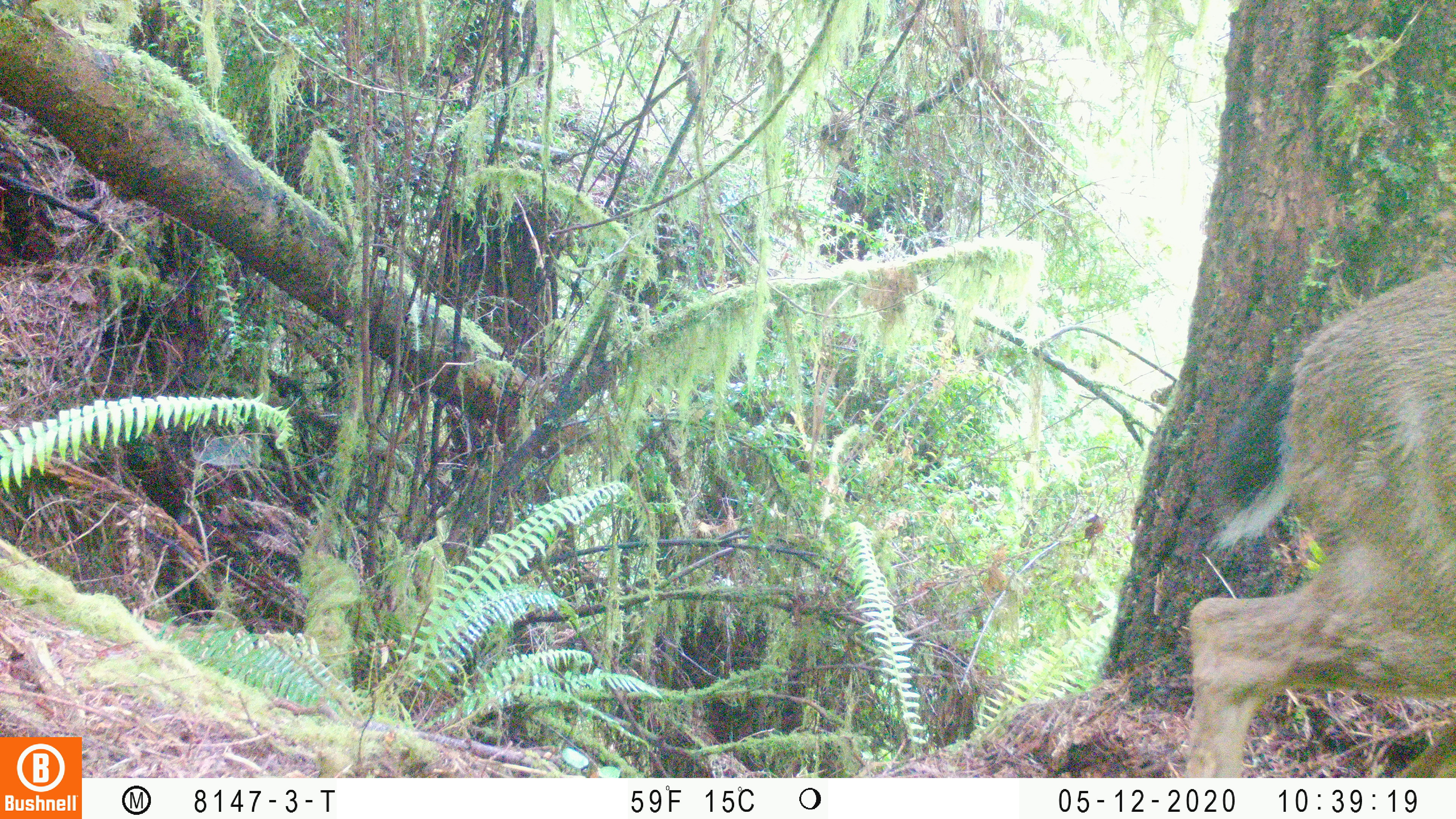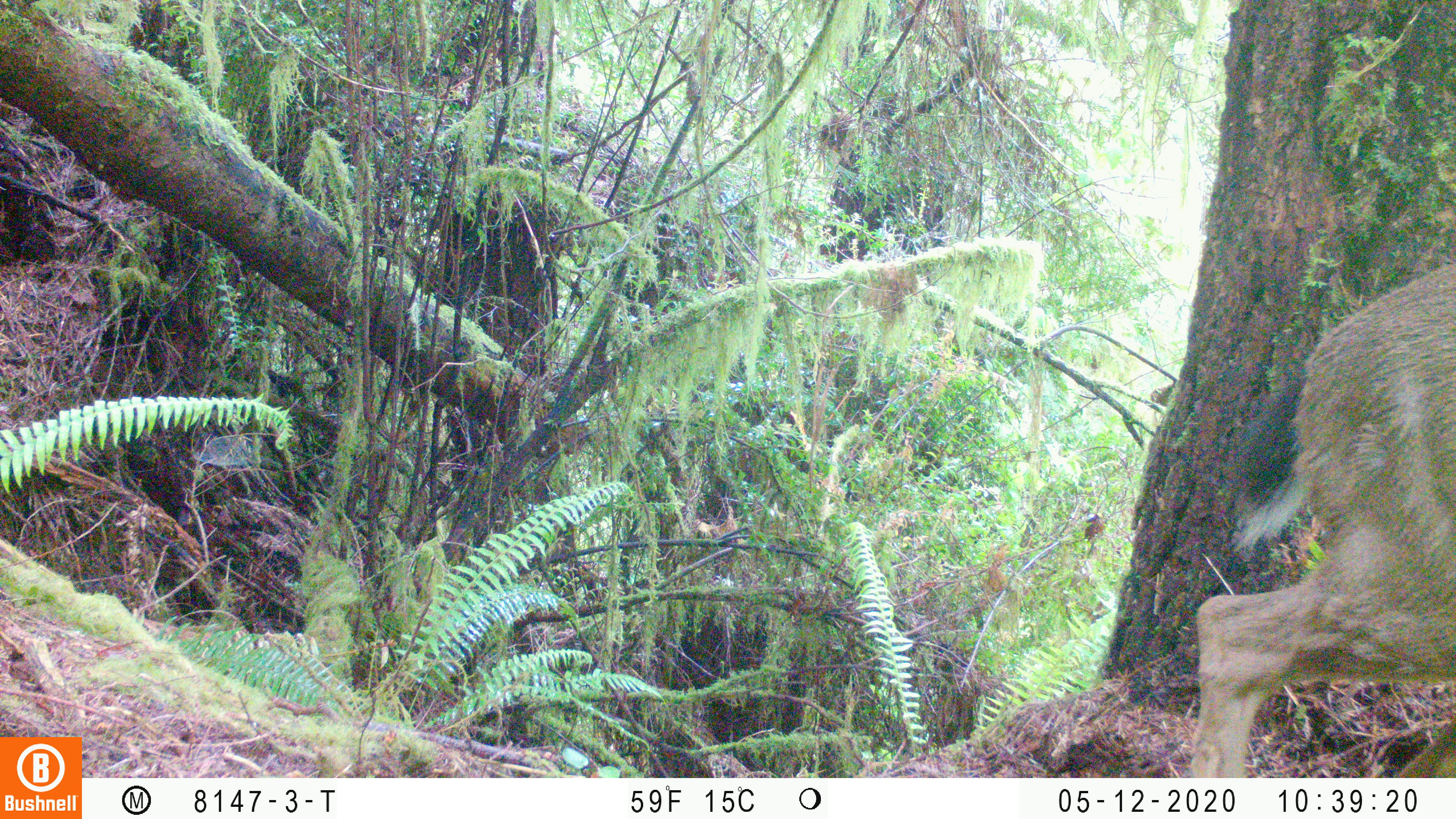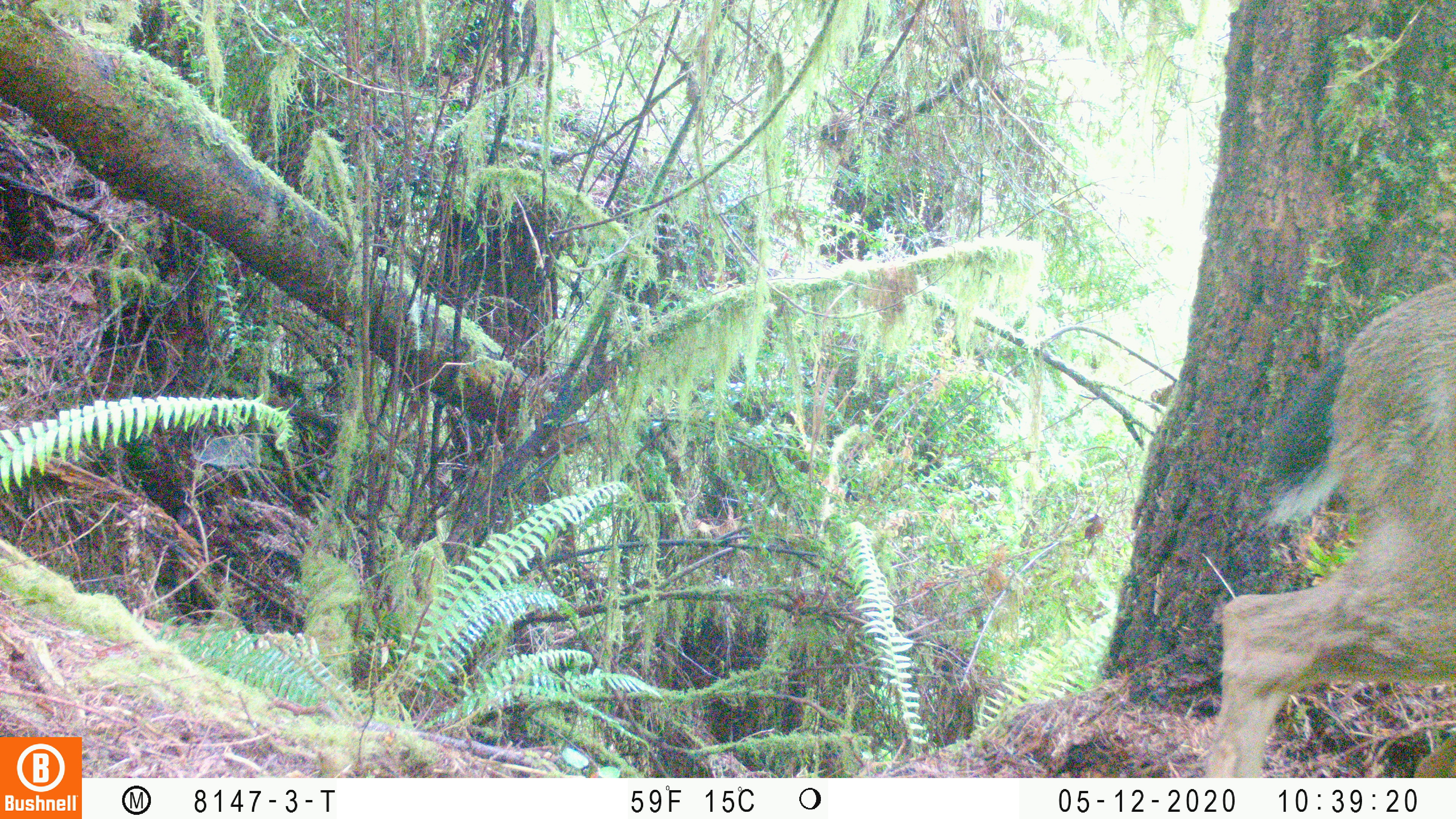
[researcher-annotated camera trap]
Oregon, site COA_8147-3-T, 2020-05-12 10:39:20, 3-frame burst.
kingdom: Animalia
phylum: Chordata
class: Mammalia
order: Artiodactyla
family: Cervidae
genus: Odocoileus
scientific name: Odocoileus hemionus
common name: black-tailed deer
Black-tailed deer (Odocoileus hemionus).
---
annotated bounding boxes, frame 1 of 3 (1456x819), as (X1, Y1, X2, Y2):
black-tailed deer: (1178, 255, 1449, 768)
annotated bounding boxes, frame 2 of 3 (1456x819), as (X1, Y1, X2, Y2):
black-tailed deer: (1187, 237, 1451, 770)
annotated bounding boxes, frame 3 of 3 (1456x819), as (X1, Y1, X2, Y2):
black-tailed deer: (1202, 262, 1453, 776)